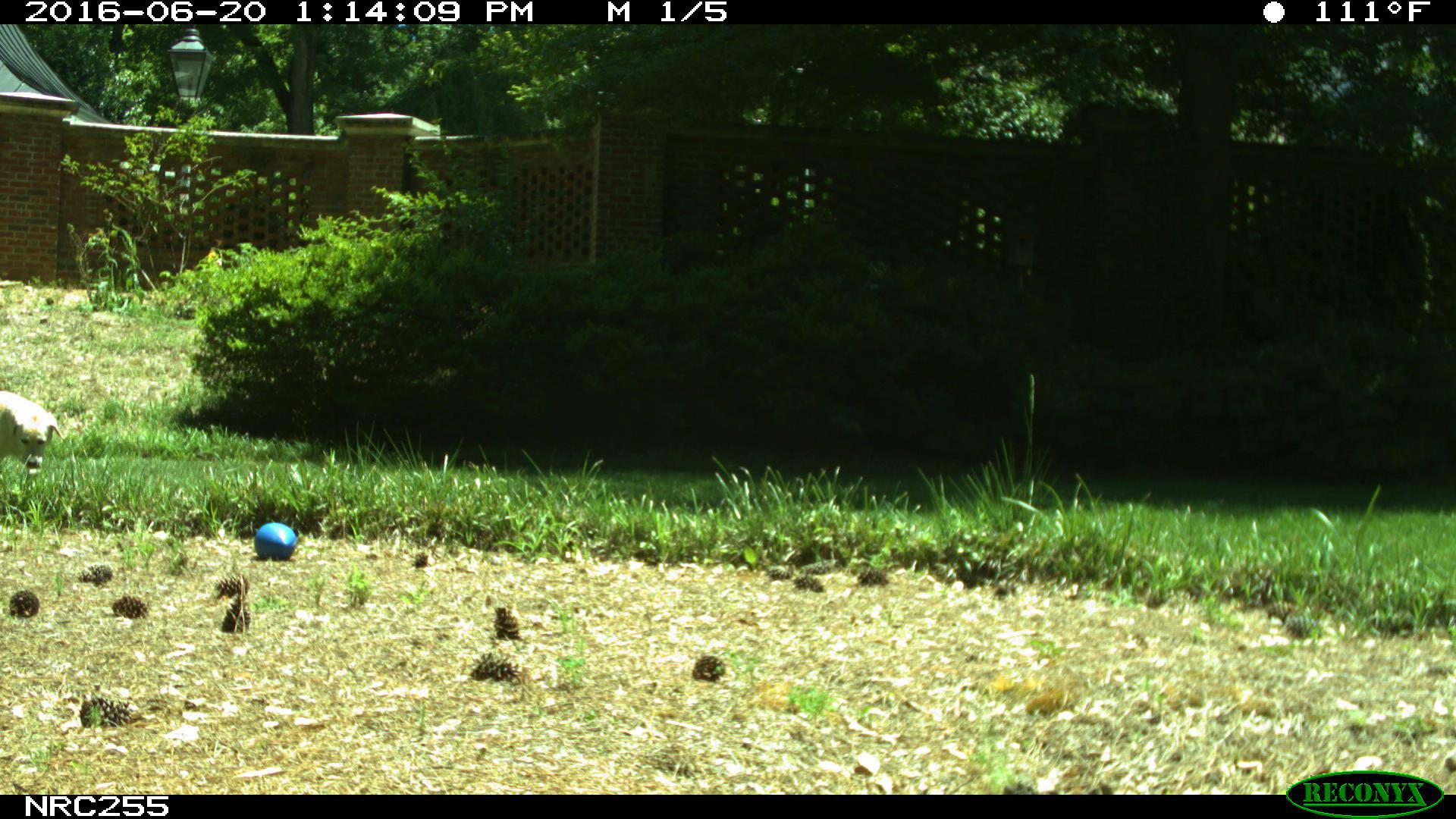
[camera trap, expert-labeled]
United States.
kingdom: Animalia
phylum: Chordata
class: Mammalia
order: Carnivora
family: Canidae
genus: Canis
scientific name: Canis familiaris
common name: domestic dog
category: Dog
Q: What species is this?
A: Dog (domestic dog) (Canis familiaris).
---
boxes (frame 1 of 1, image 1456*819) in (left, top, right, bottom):
Dog: (1, 383, 66, 477)